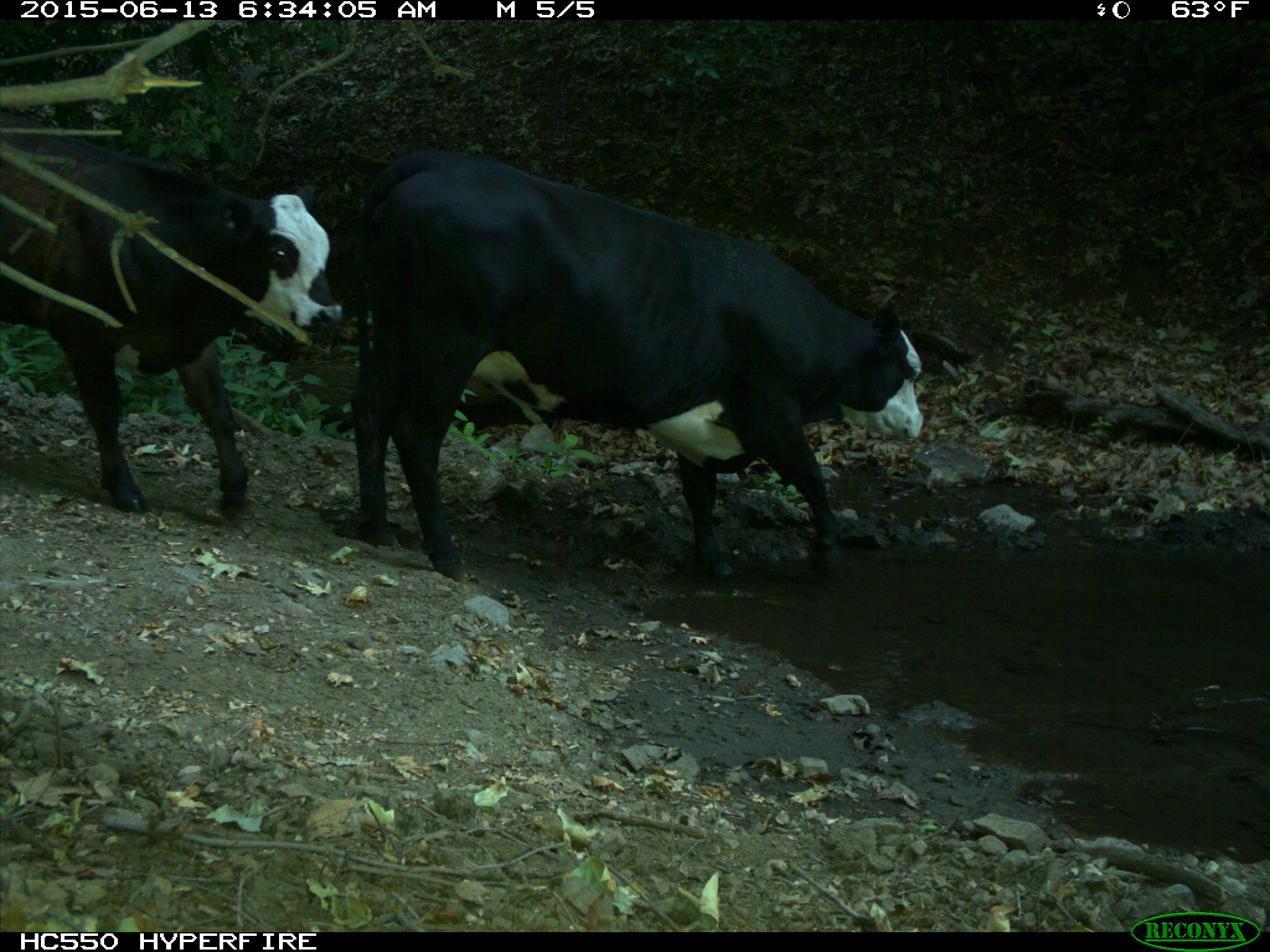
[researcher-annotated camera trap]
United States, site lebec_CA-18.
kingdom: Animalia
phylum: Chordata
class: Mammalia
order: Artiodactyla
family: Bovidae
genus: Bos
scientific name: Bos taurus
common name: domestic cow